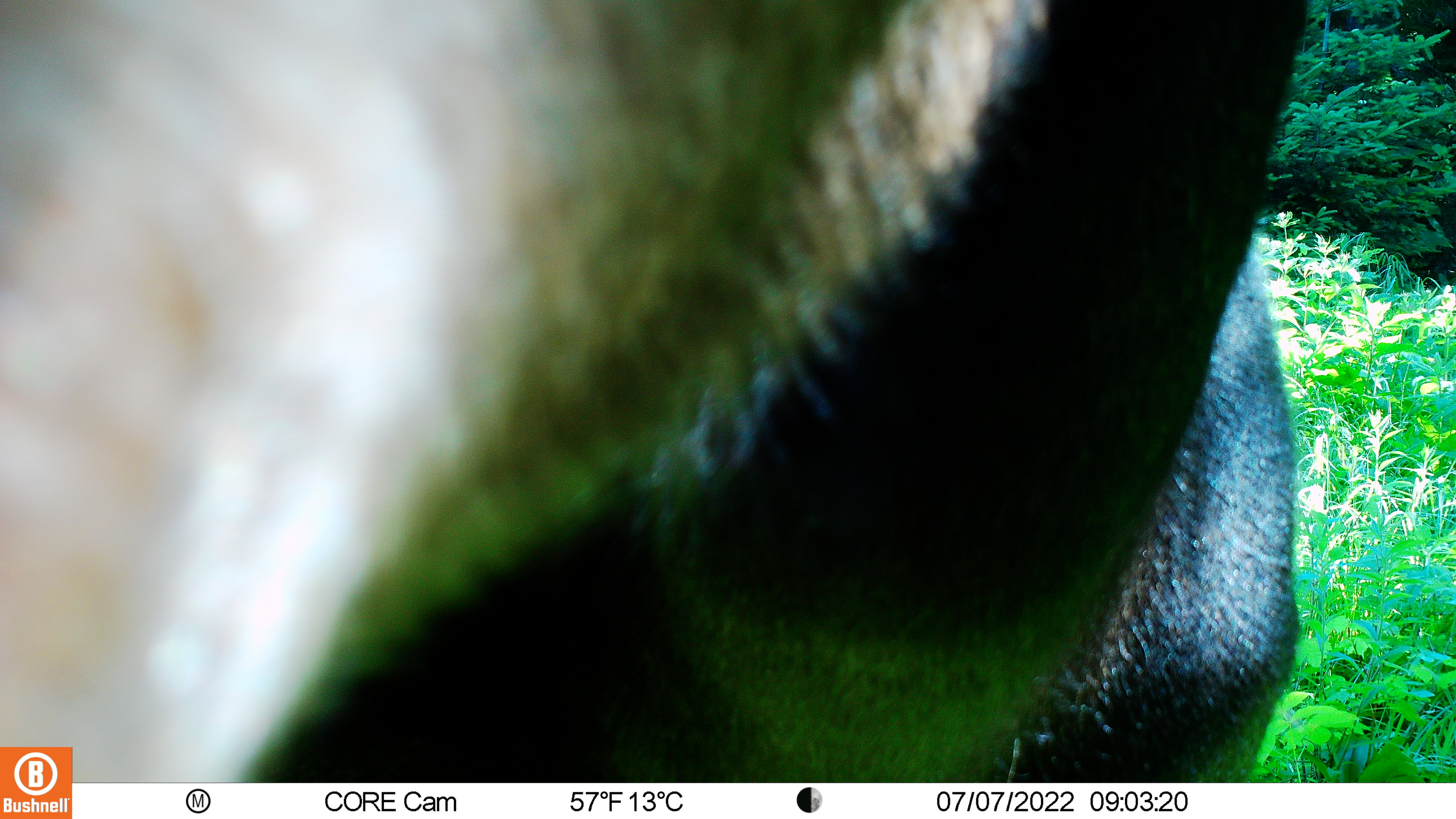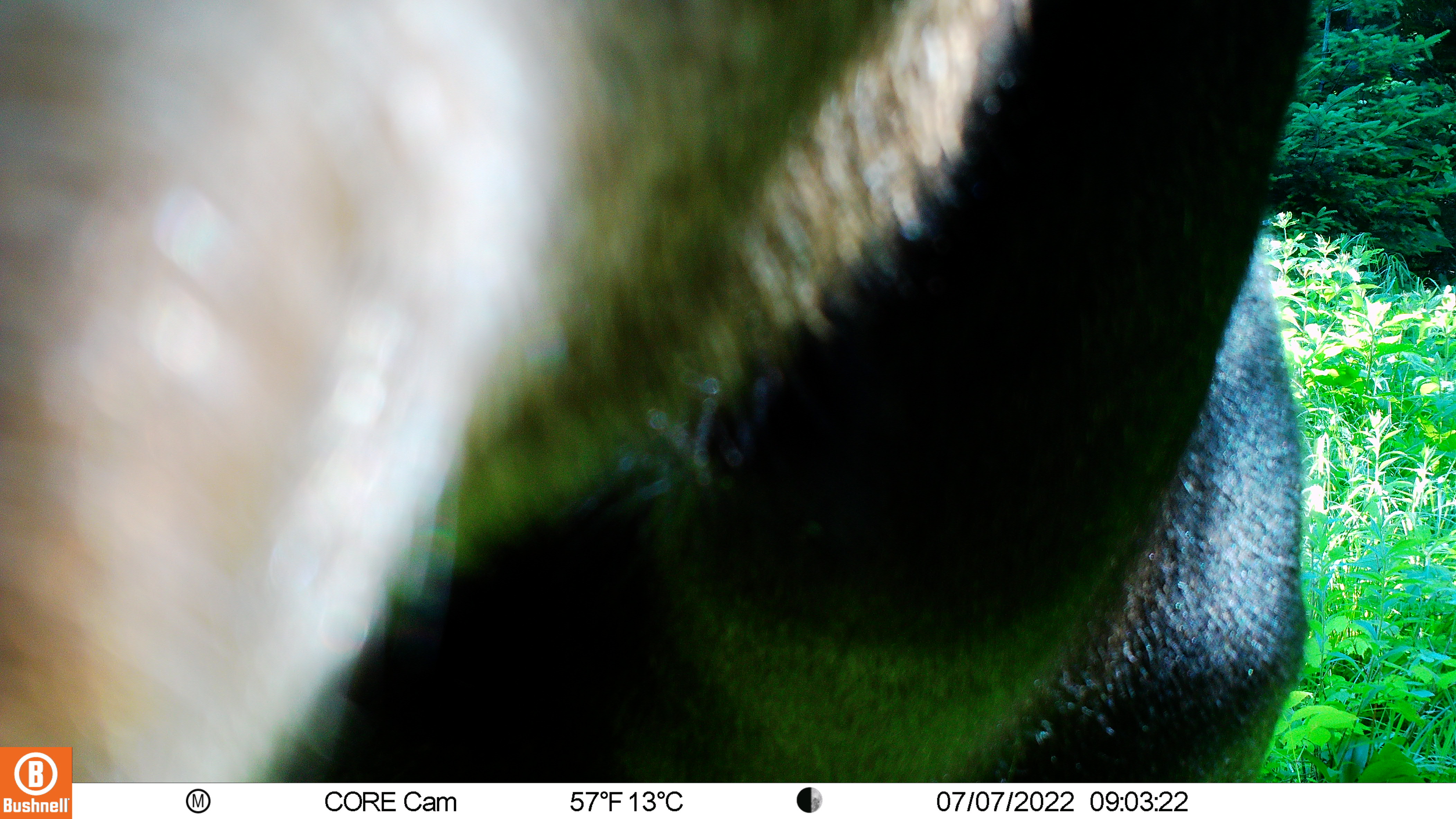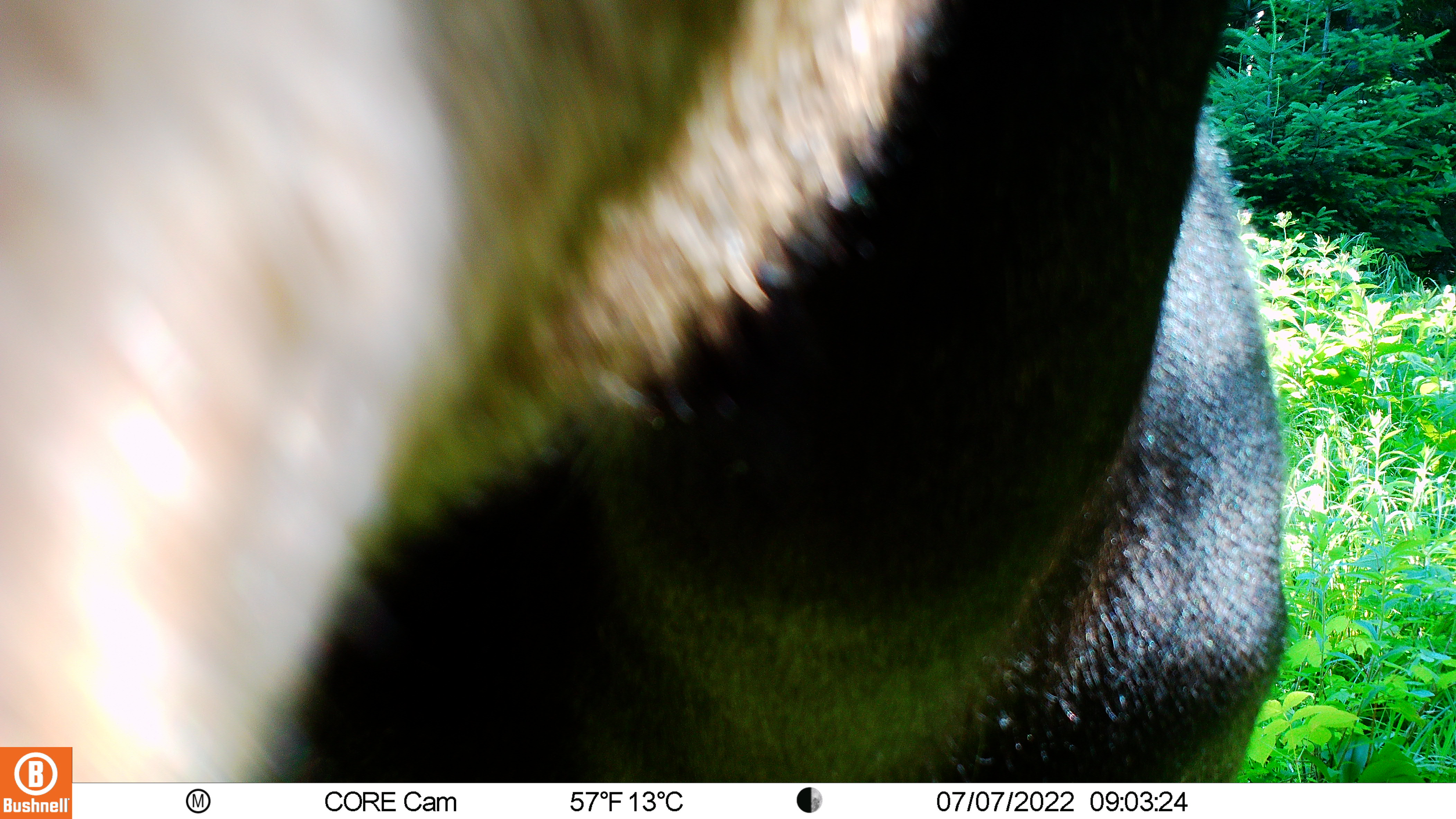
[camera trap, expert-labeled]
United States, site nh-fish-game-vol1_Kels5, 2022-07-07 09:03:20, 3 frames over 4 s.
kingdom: Animalia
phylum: Chordata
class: Mammalia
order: Artiodactyla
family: Cervidae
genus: Alces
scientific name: Alces alces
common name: moose